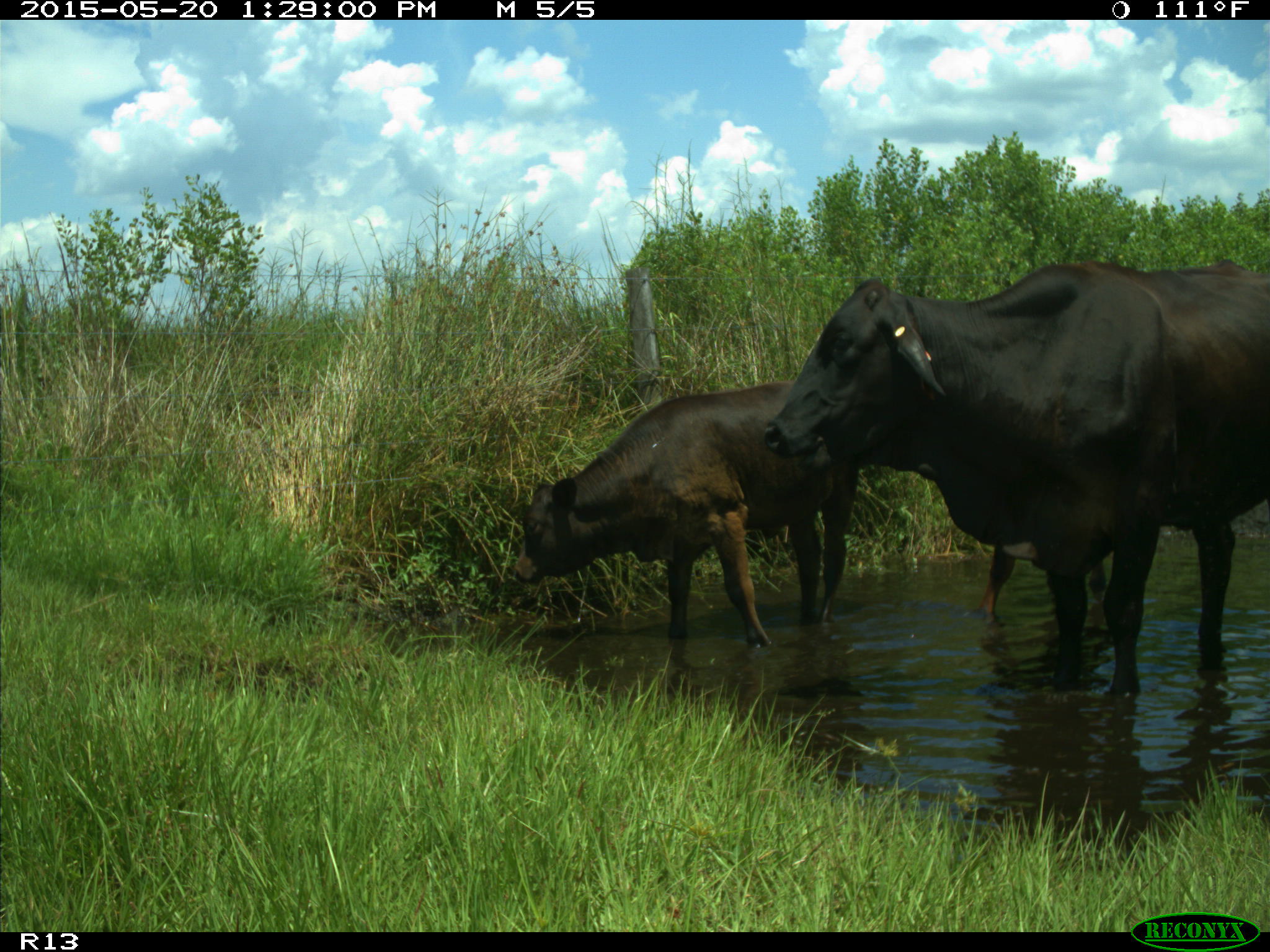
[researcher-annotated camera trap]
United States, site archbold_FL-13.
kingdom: Animalia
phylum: Chordata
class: Mammalia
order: Artiodactyla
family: Bovidae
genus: Bos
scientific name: Bos taurus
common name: domestic cow